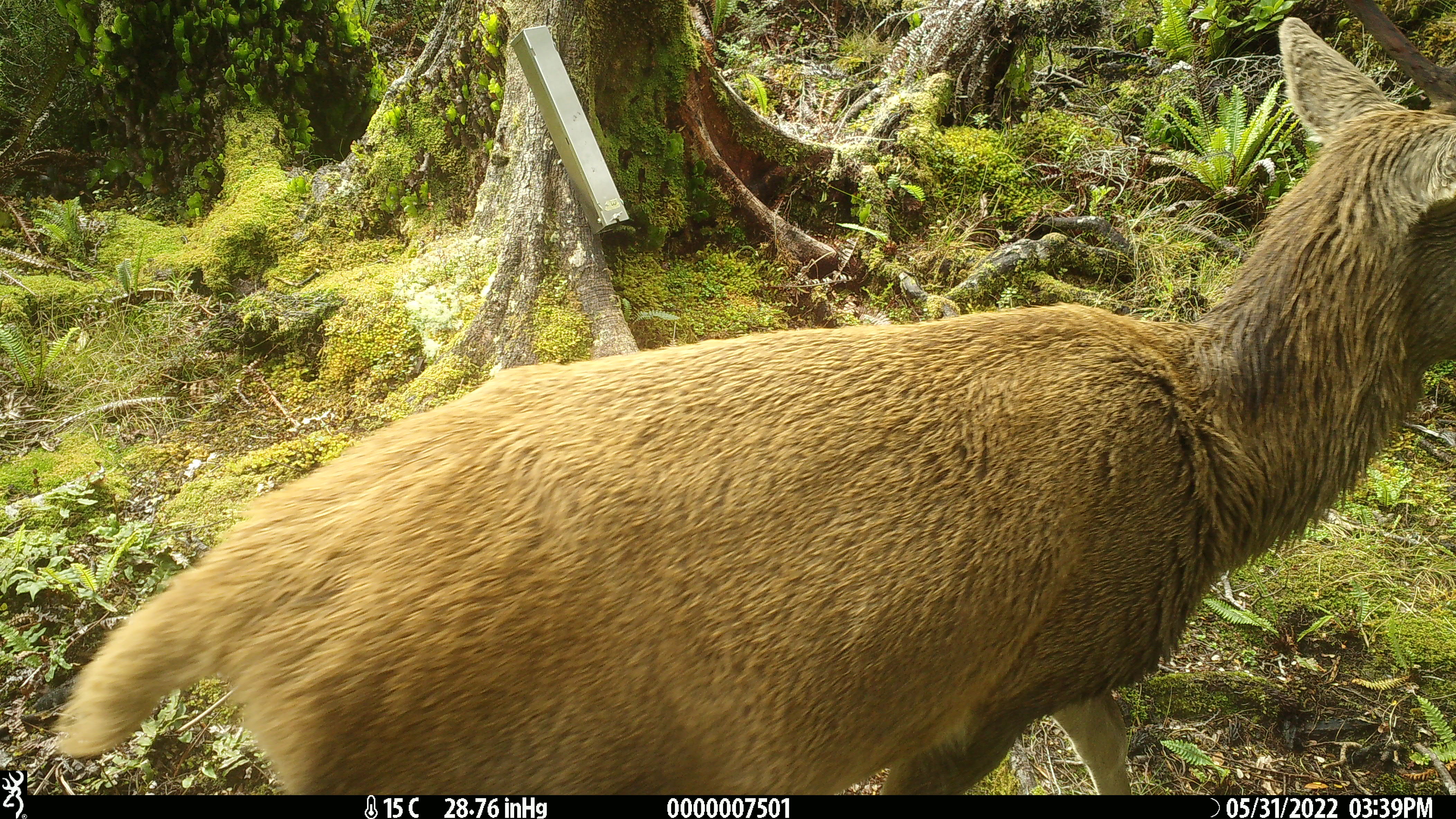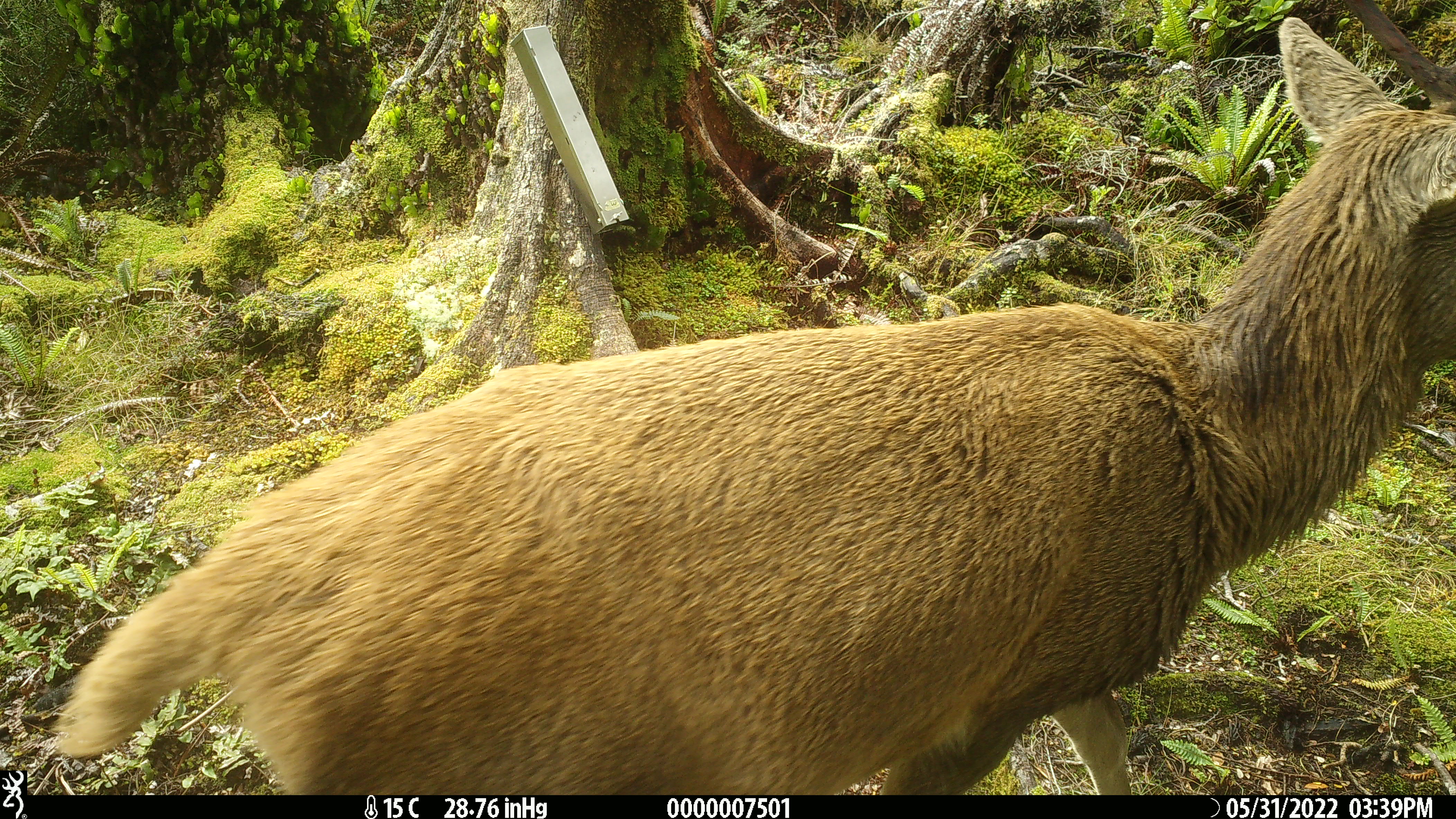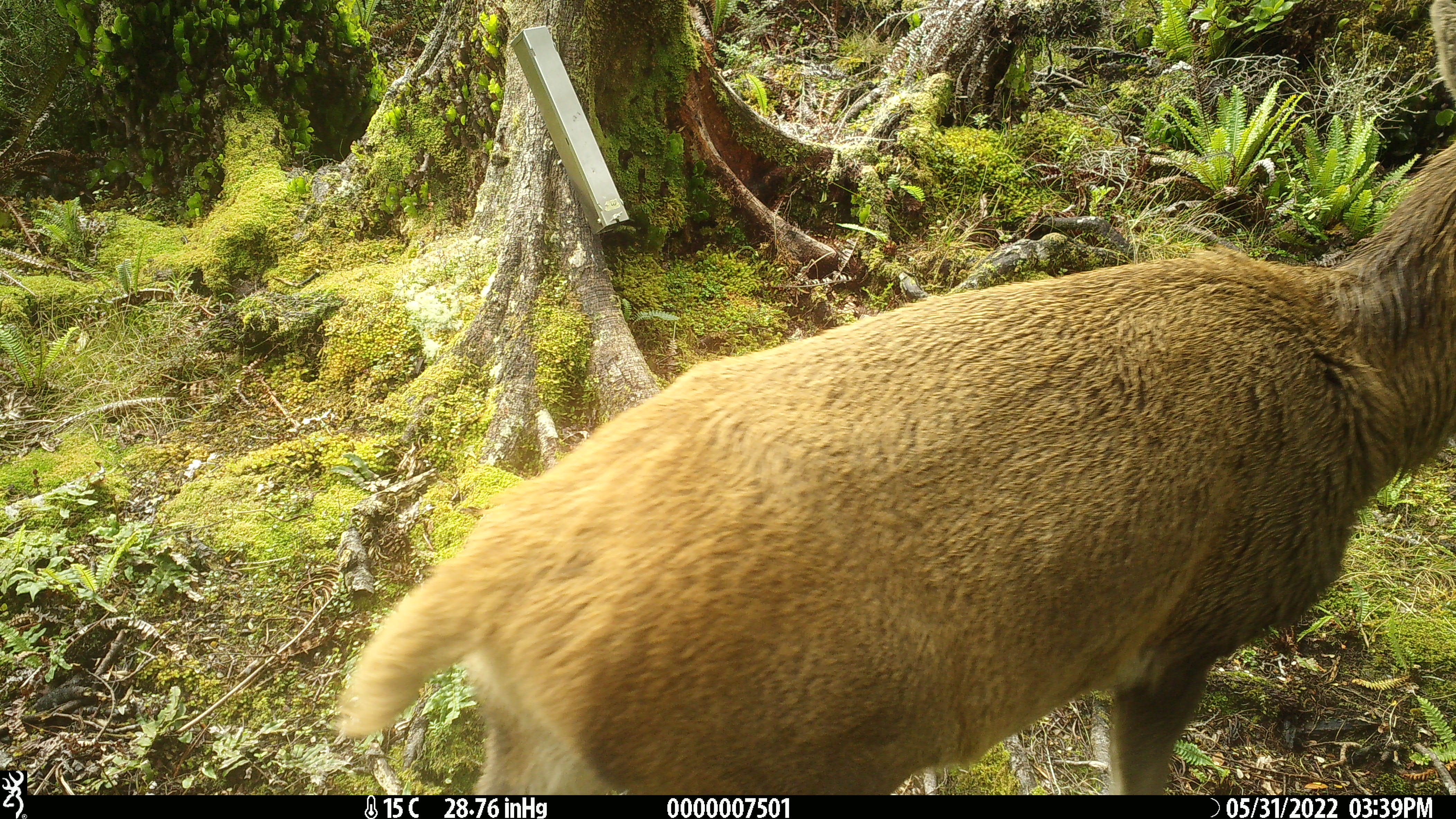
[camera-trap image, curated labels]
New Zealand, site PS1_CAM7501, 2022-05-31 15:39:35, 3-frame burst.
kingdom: Animalia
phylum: Chordata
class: Mammalia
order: Artiodactyla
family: Cervidae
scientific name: Cervidae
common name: deer